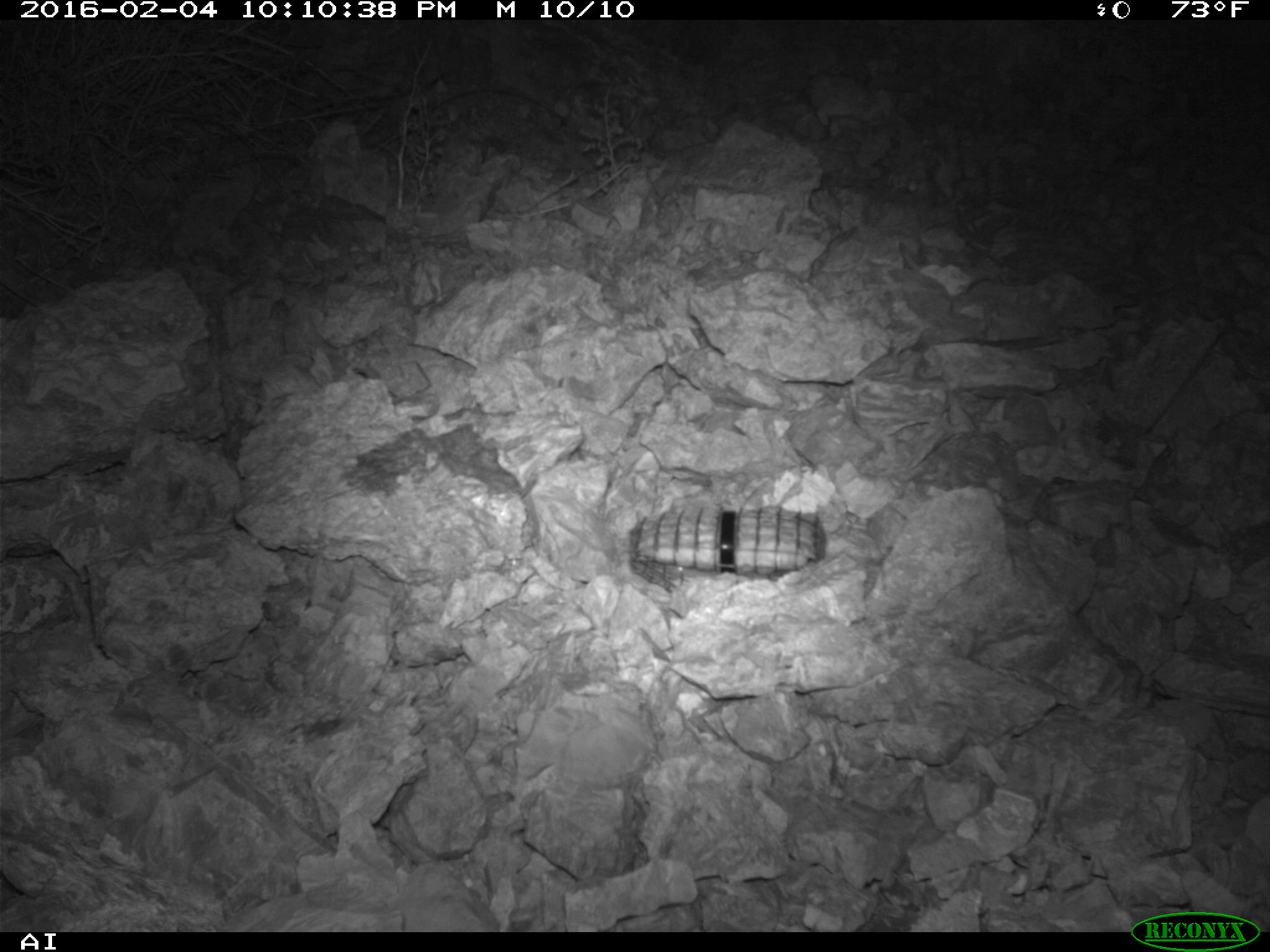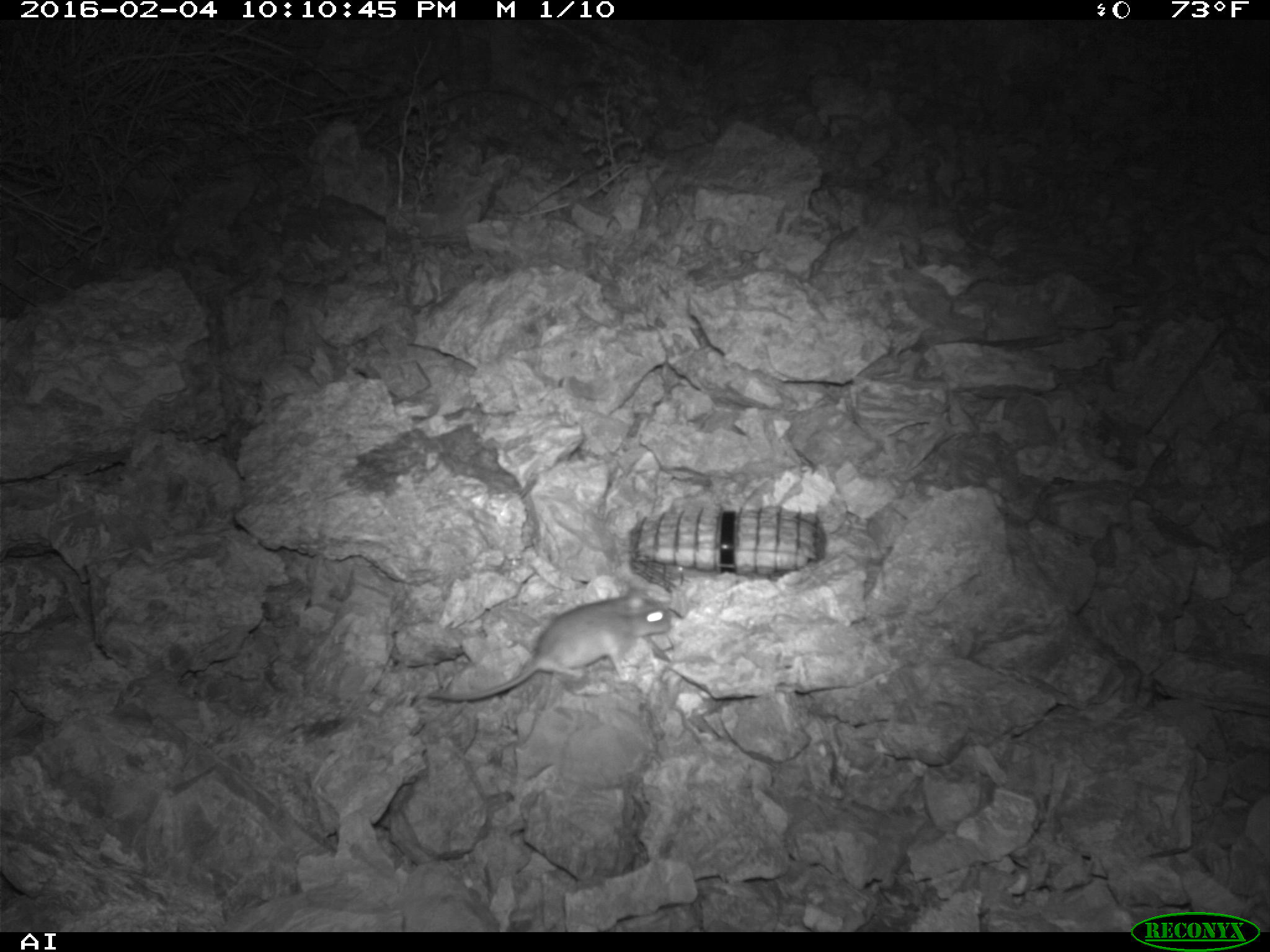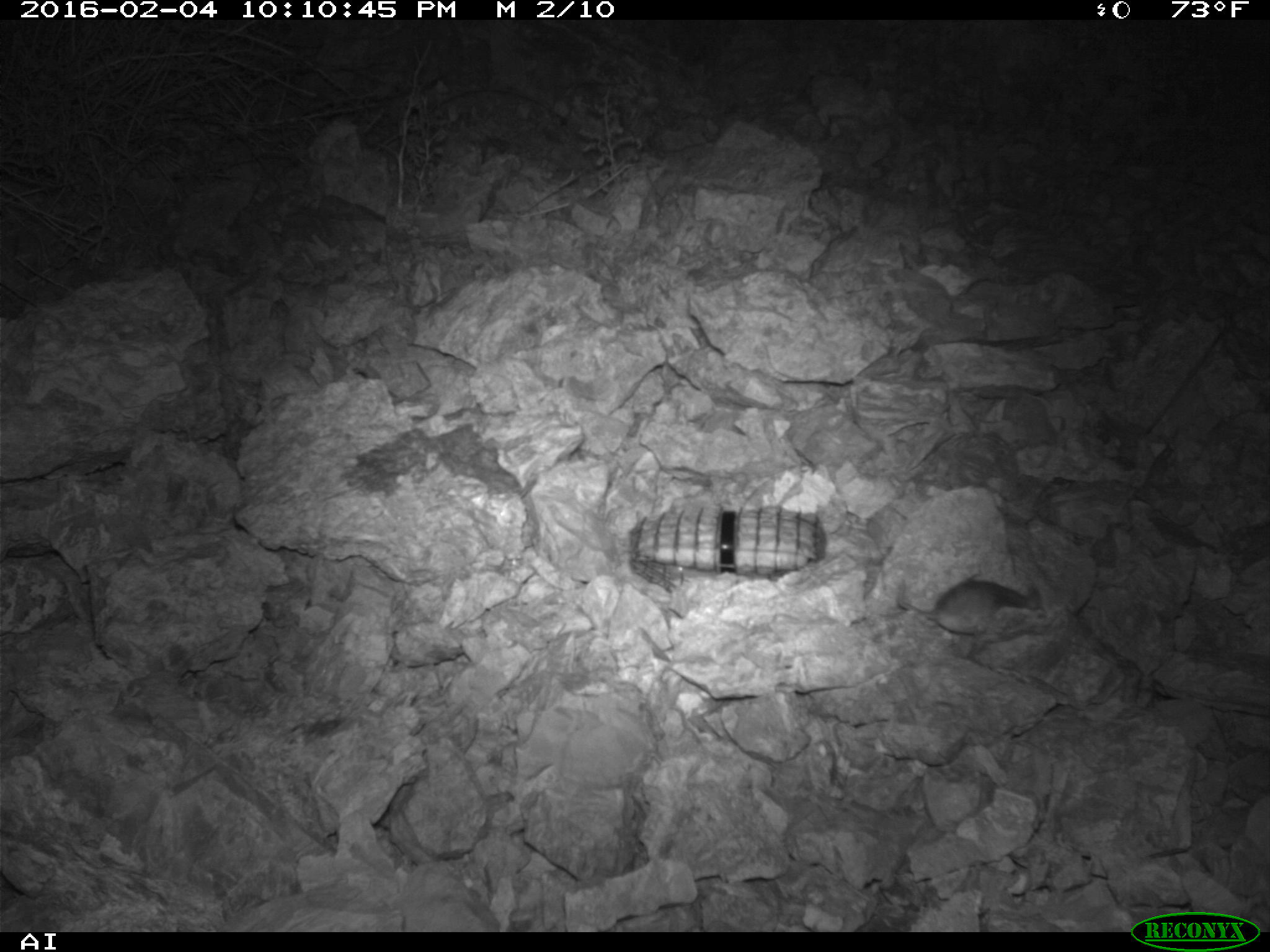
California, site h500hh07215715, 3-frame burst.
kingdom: Animalia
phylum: Chordata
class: Mammalia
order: Rodentia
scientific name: Rodentia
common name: rodent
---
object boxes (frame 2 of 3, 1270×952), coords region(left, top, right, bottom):
rodent: region(425, 588, 672, 701)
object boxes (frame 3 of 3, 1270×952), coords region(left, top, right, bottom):
rodent: region(897, 579, 1046, 635)